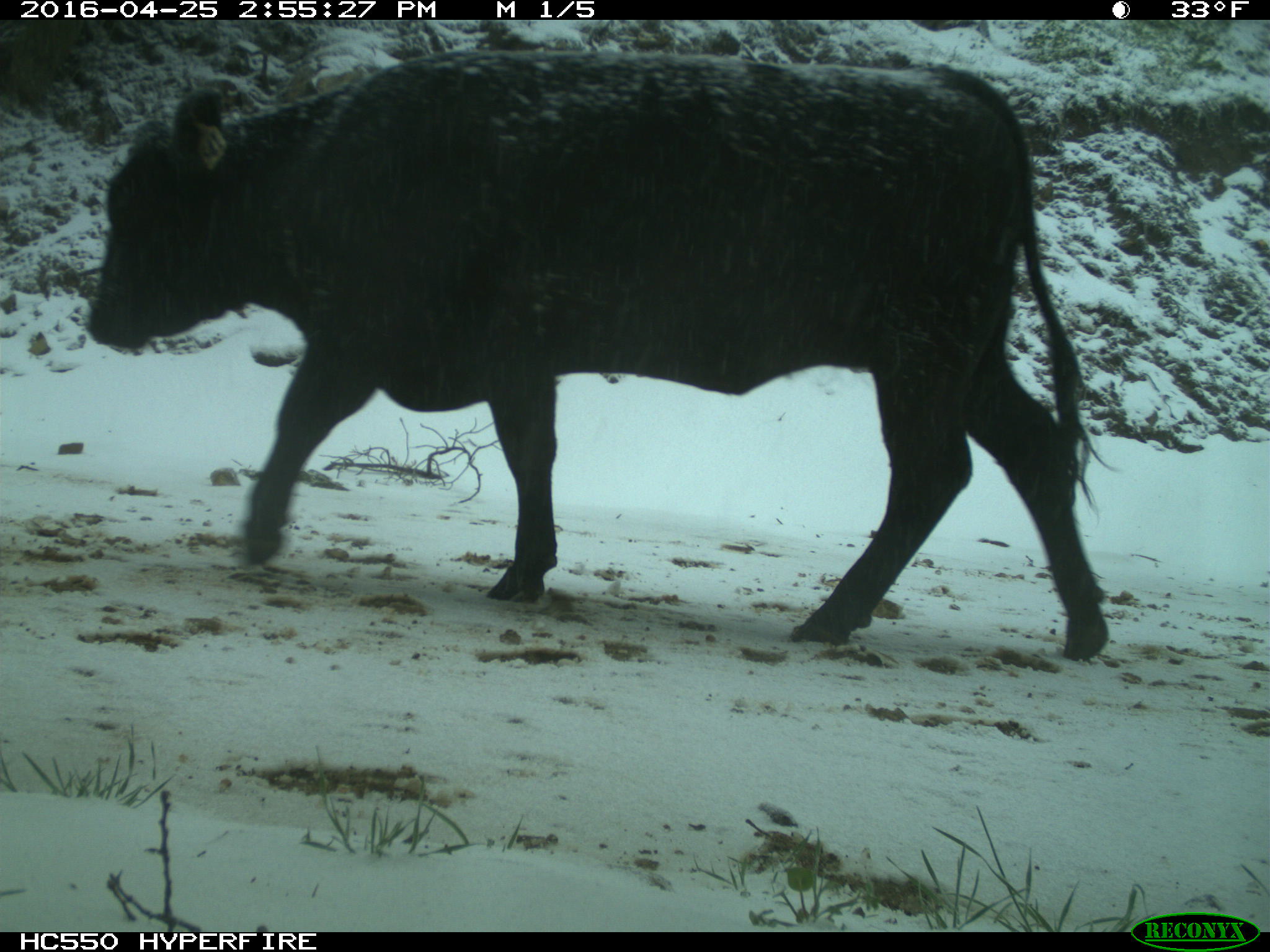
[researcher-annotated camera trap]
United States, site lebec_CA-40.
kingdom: Animalia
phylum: Chordata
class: Mammalia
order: Artiodactyla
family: Bovidae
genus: Bos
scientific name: Bos taurus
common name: domestic cow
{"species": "Bos taurus (domestic cow)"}